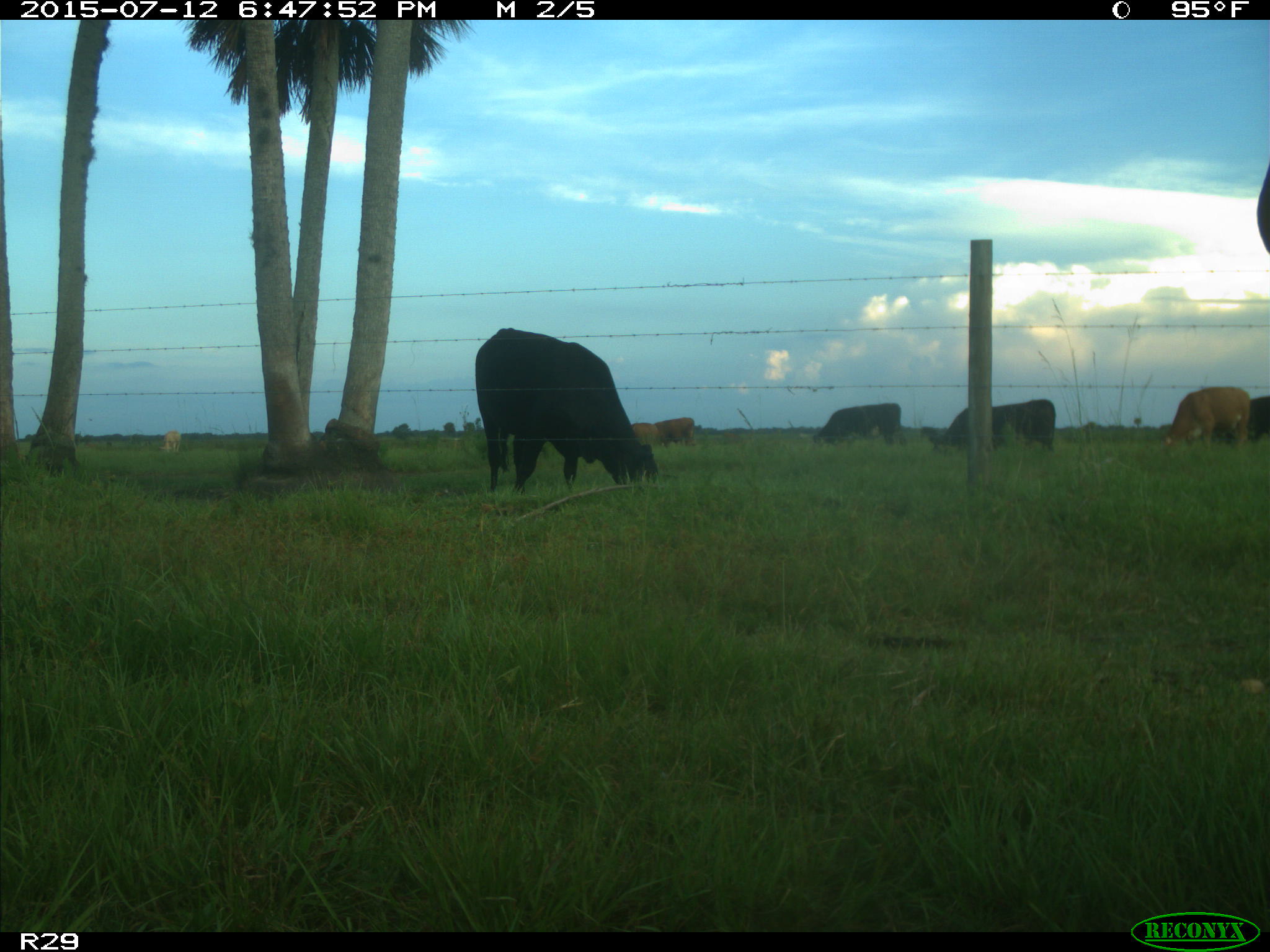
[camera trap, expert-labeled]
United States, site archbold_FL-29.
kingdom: Animalia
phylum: Chordata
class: Mammalia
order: Artiodactyla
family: Bovidae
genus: Bos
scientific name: Bos taurus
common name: domestic cow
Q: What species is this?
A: Bos taurus (domestic cow).